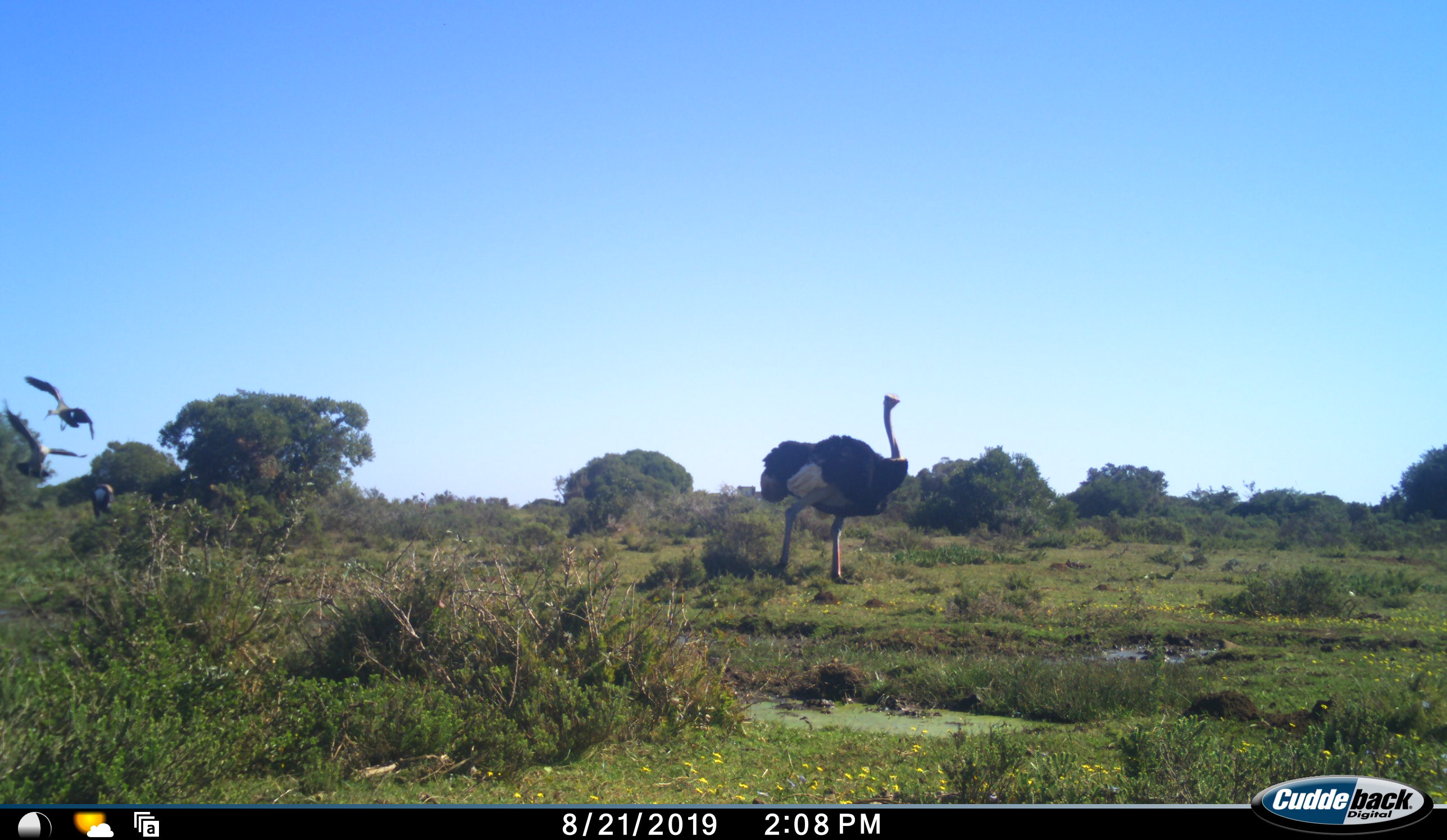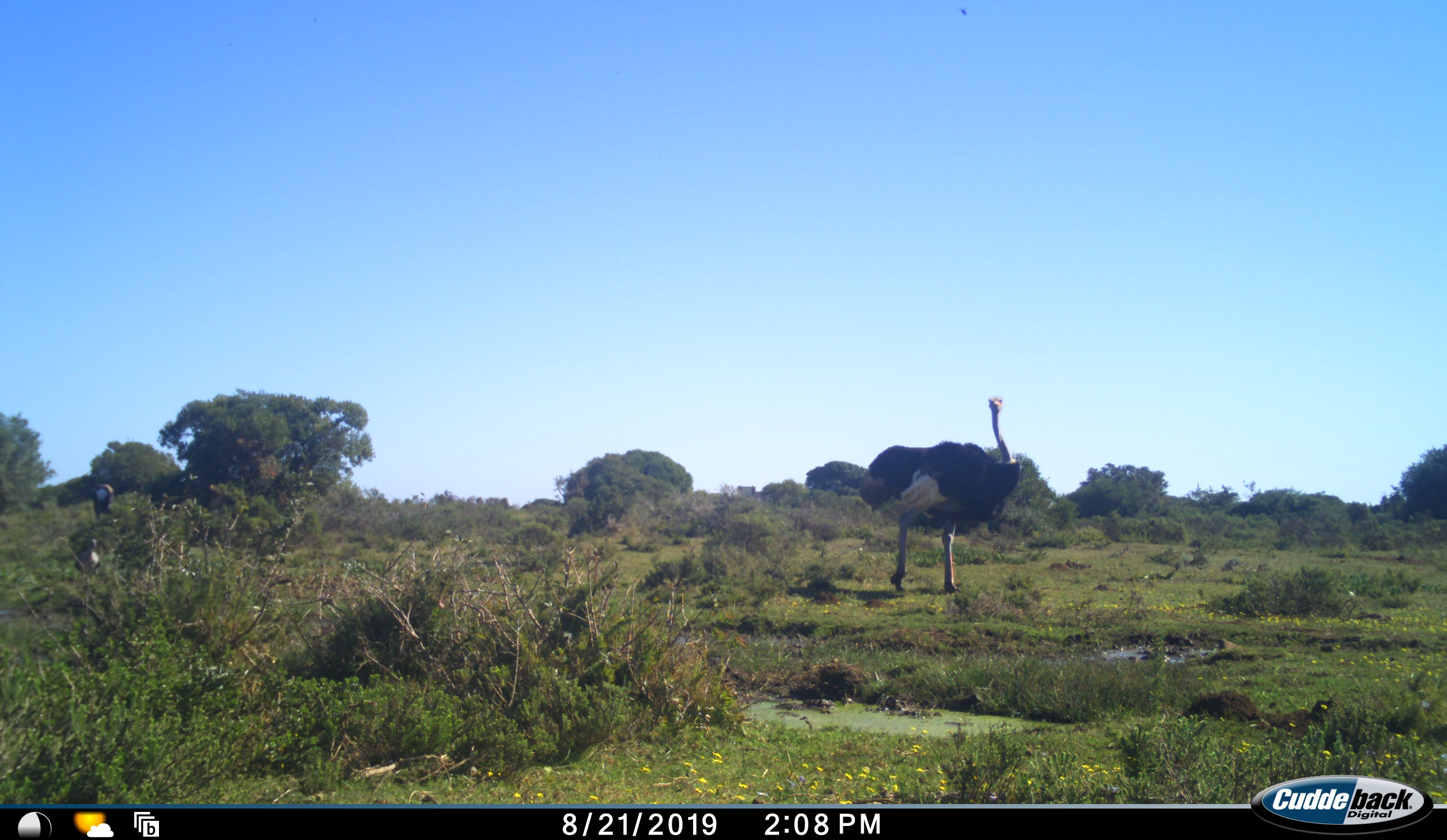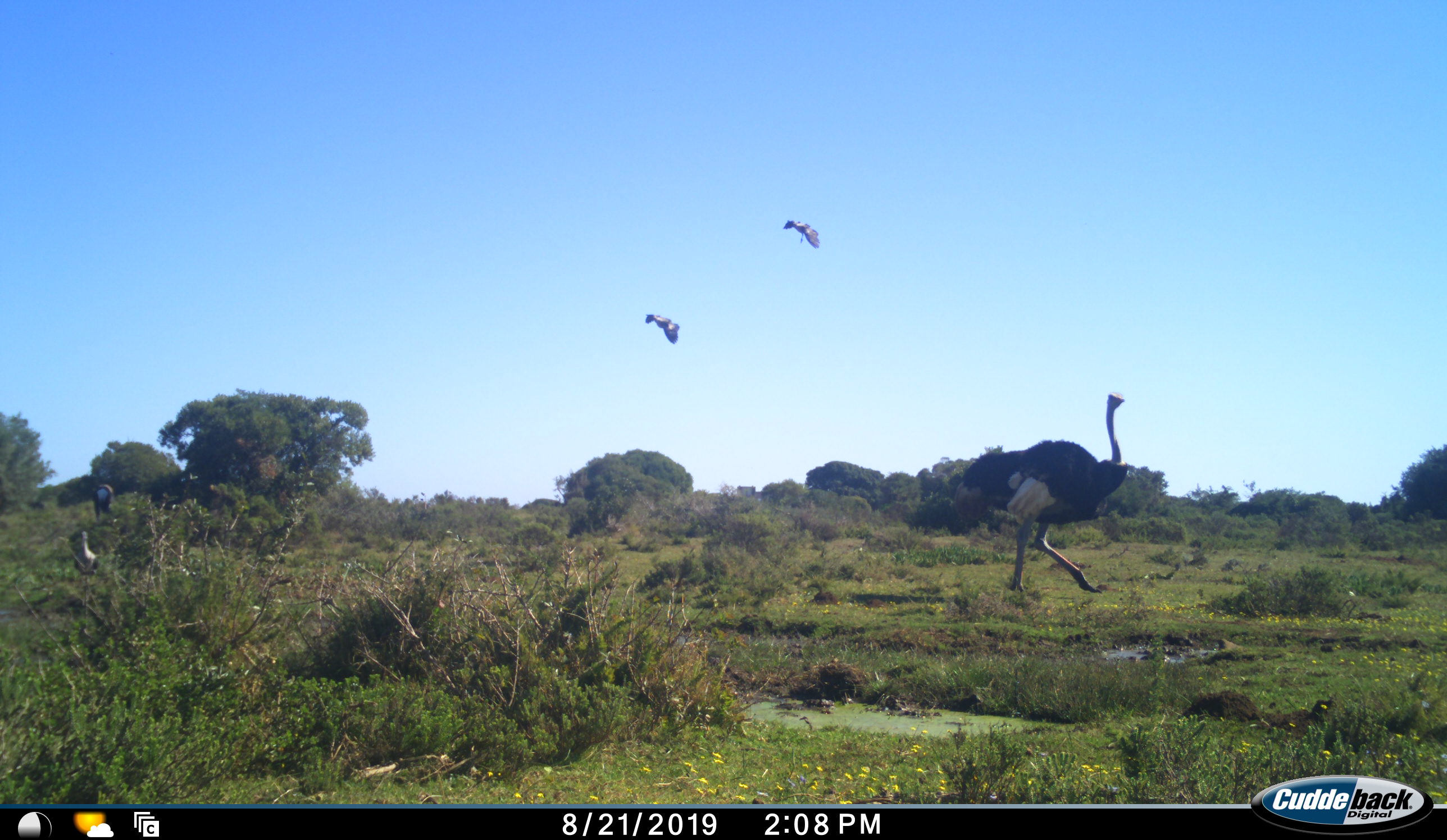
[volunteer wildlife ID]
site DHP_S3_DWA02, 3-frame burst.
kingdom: Animalia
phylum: Chordata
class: Aves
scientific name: Aves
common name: bird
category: birdother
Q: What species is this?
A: Birdother (bird) (Aves).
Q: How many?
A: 3.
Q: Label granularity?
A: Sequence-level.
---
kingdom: Animalia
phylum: Chordata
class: Aves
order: Struthioniformes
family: Struthionidae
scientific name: Struthionidae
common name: ostrich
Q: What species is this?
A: Ostrich (Struthionidae).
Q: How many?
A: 1.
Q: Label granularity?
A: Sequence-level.